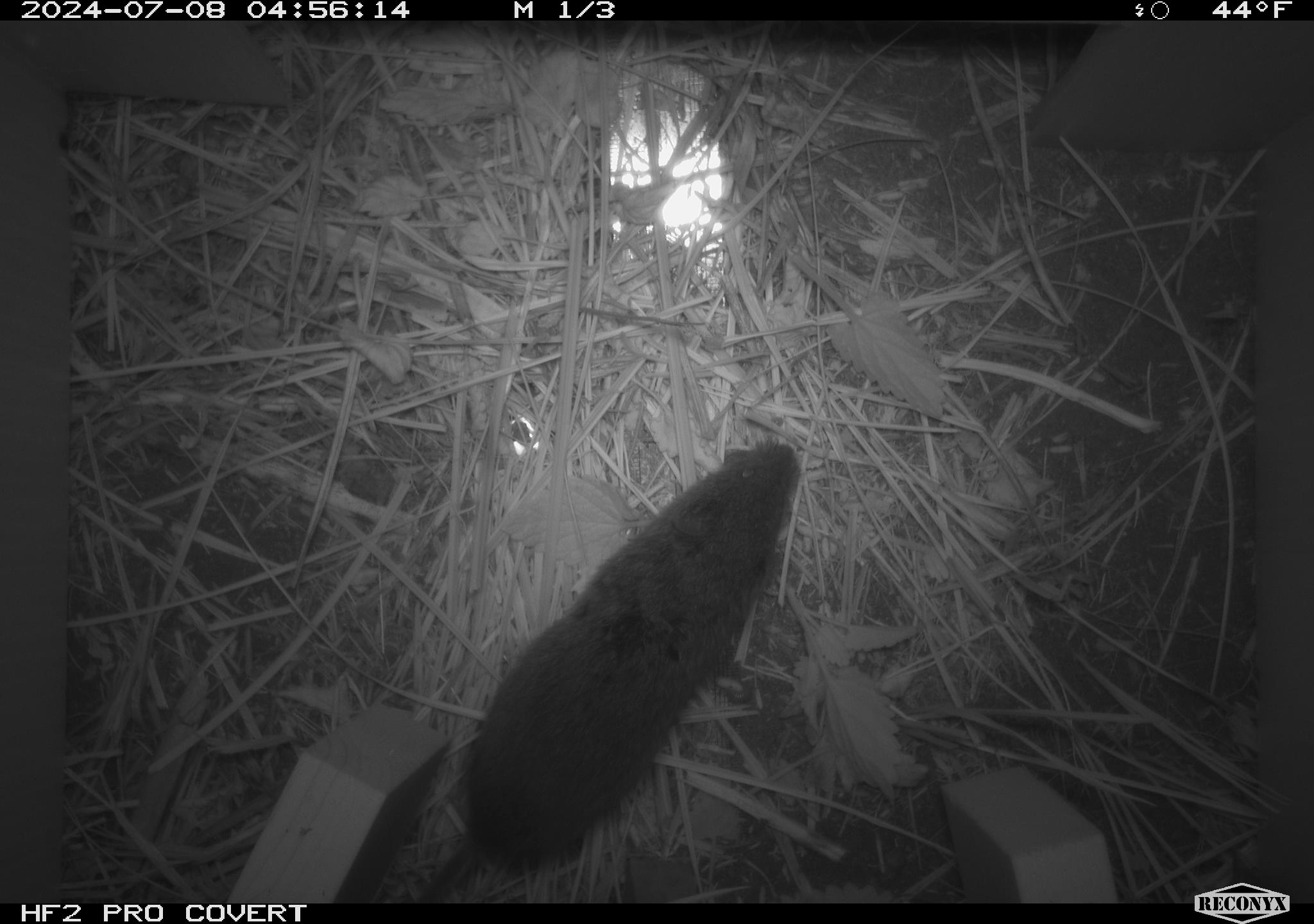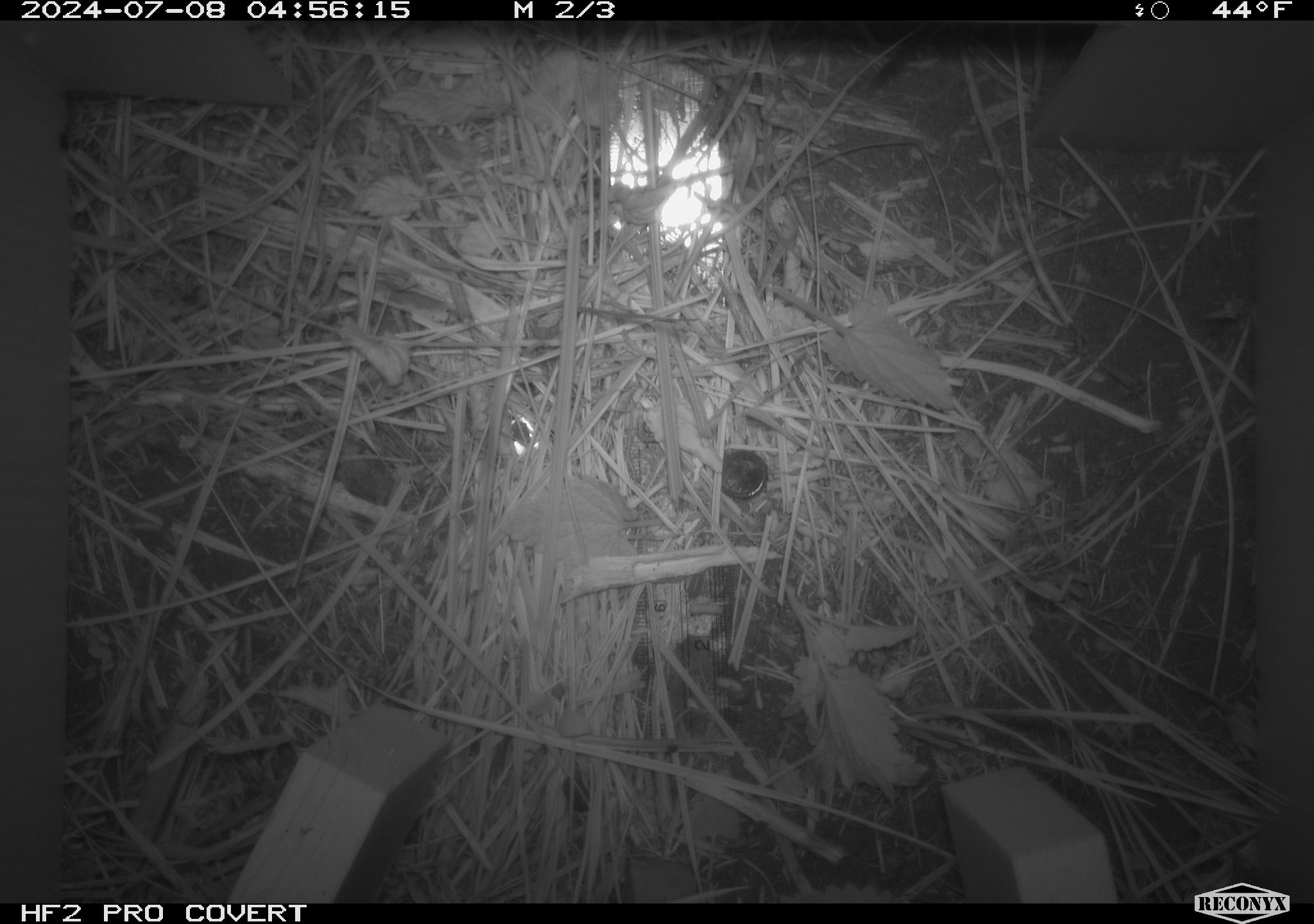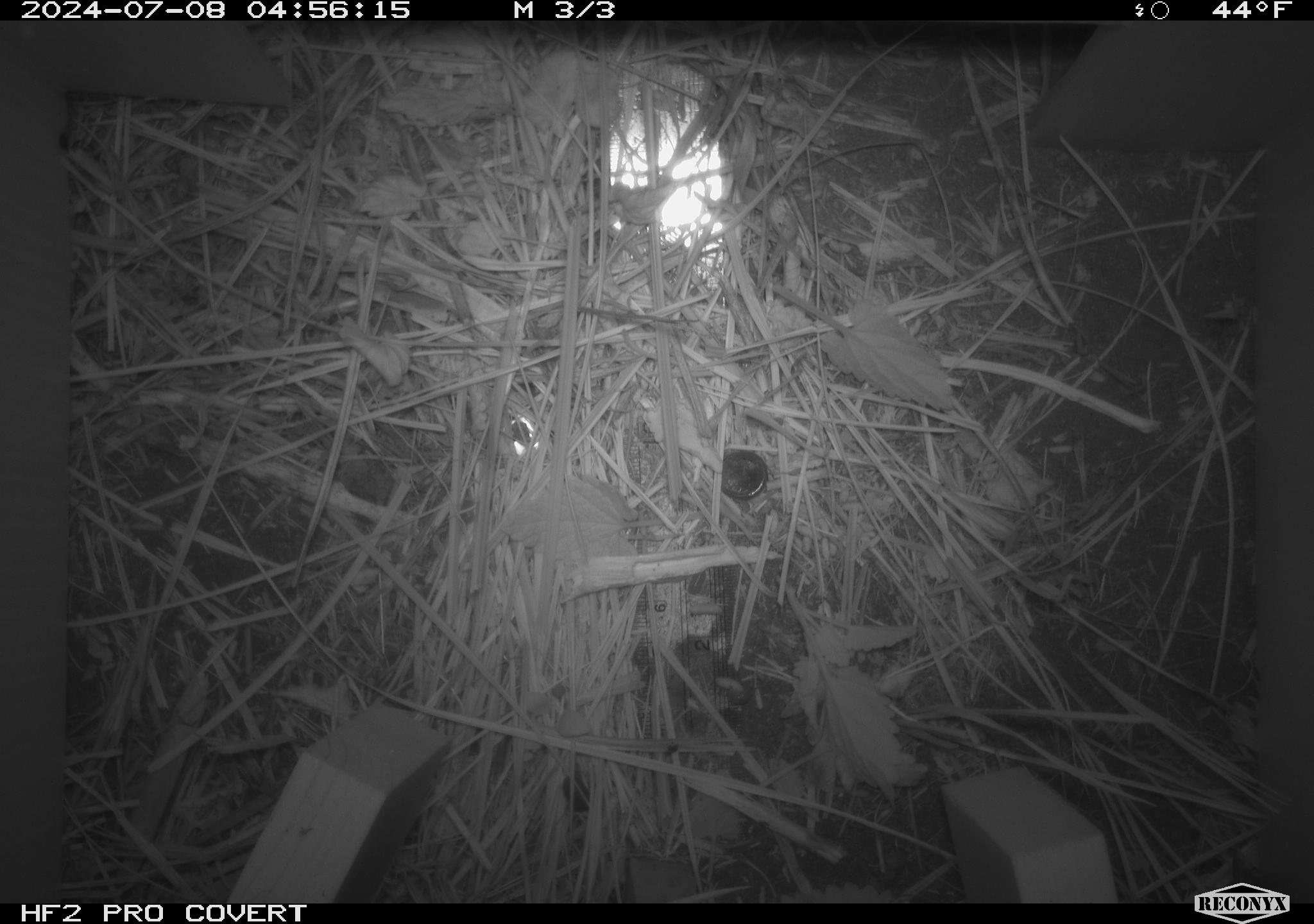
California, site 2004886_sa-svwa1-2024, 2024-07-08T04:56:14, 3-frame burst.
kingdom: Animalia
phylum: Chordata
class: Mammalia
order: Rodentia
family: Cricetidae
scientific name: Arvicolinae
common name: voles, lemmings, and muskrats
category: arvicolinae subfamily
Arvicolinae subfamily (voles, lemmings, and muskrats) (Arvicolinae).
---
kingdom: Animalia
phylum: Arthropoda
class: Malacostraca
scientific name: Malacostraca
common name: amphipods, crabs, isopods, krill, lobsters and shrimps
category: malacostracan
Malacostracan (amphipods, crabs, isopods, krill, lobsters and shrimps) (Malacostraca).